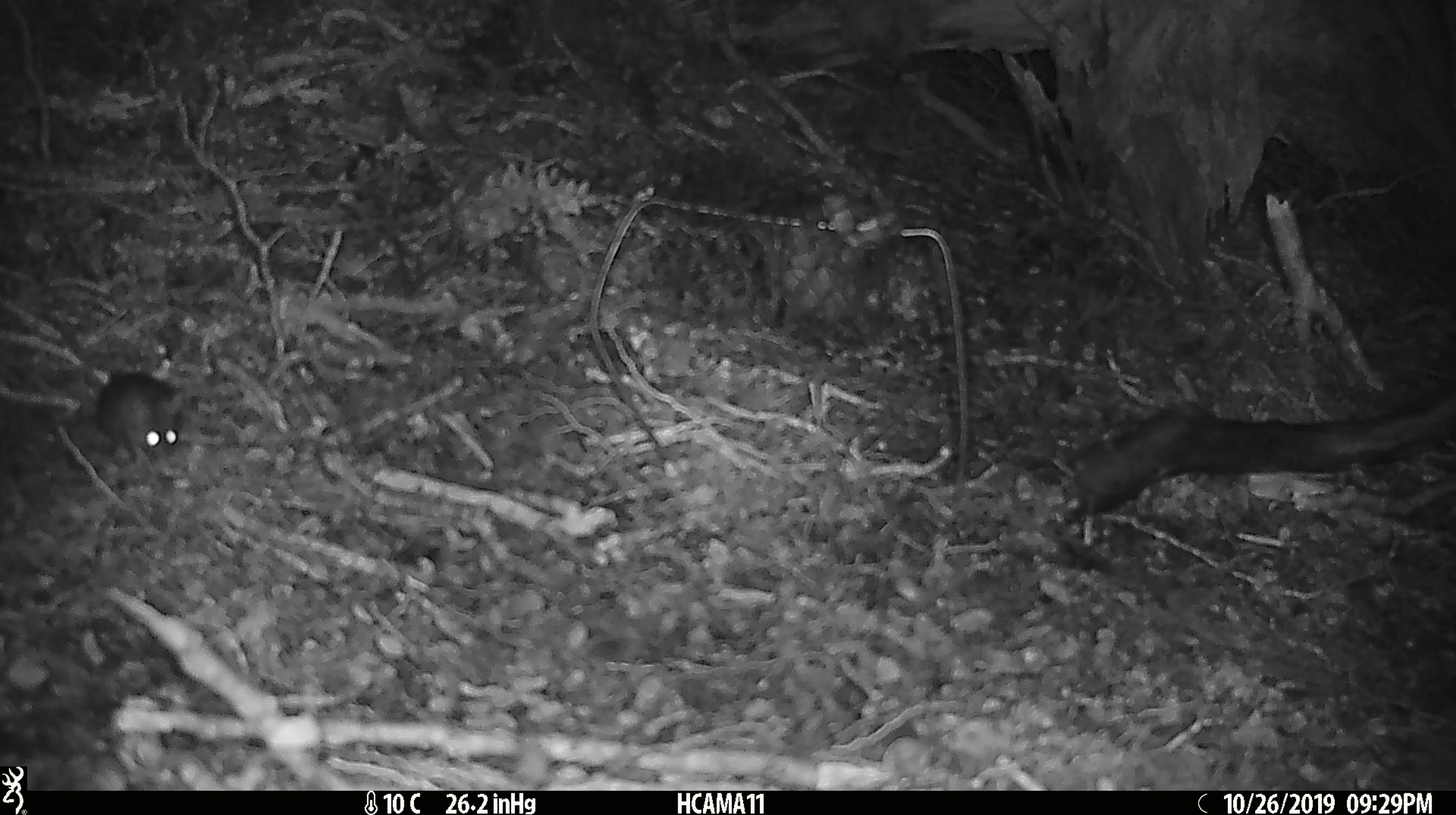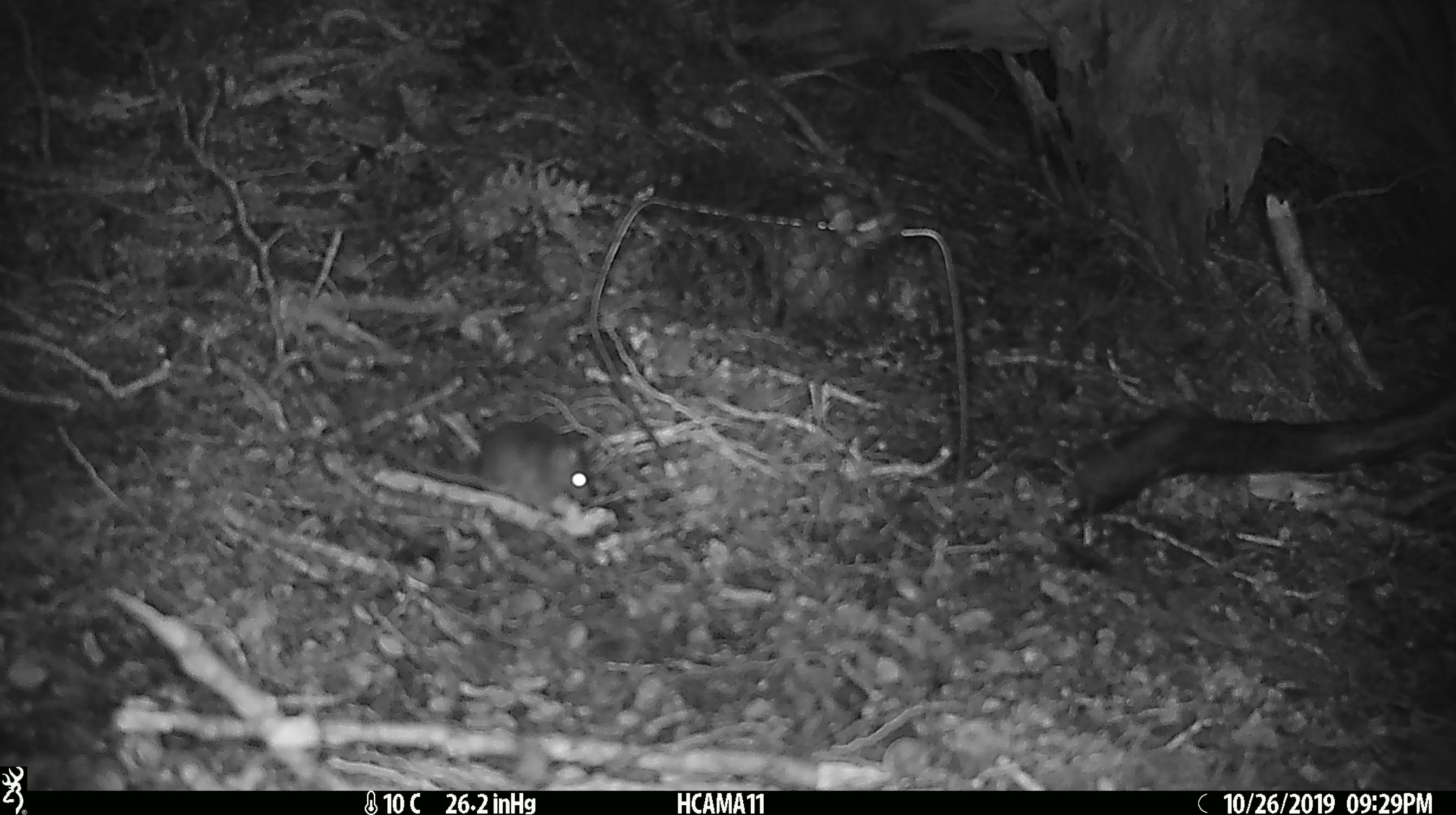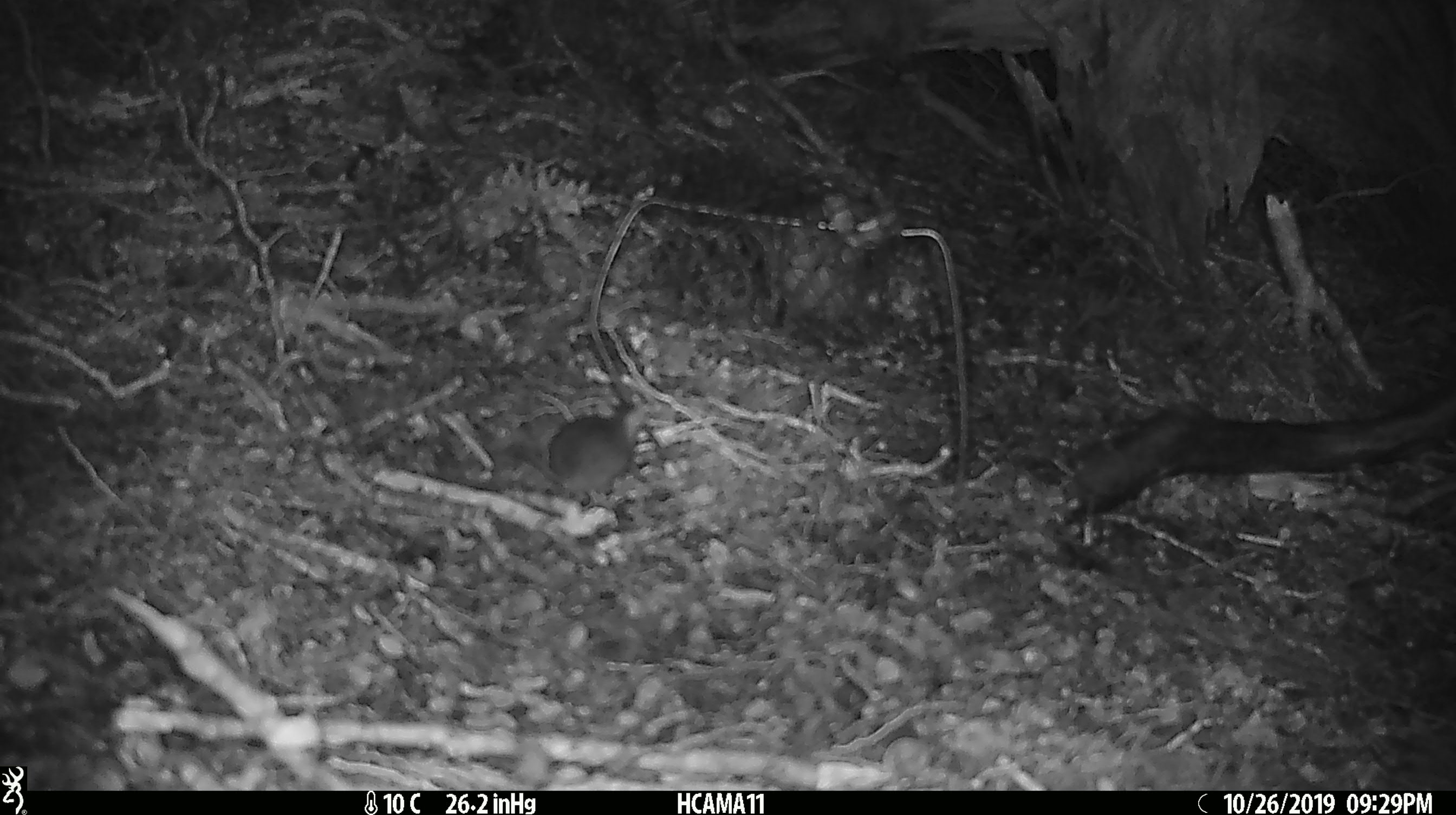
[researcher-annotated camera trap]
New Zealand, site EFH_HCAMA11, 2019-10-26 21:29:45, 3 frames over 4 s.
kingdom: Animalia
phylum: Chordata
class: Mammalia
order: Rodentia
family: Muridae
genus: Mus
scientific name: Mus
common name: mouse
Mouse (Mus).